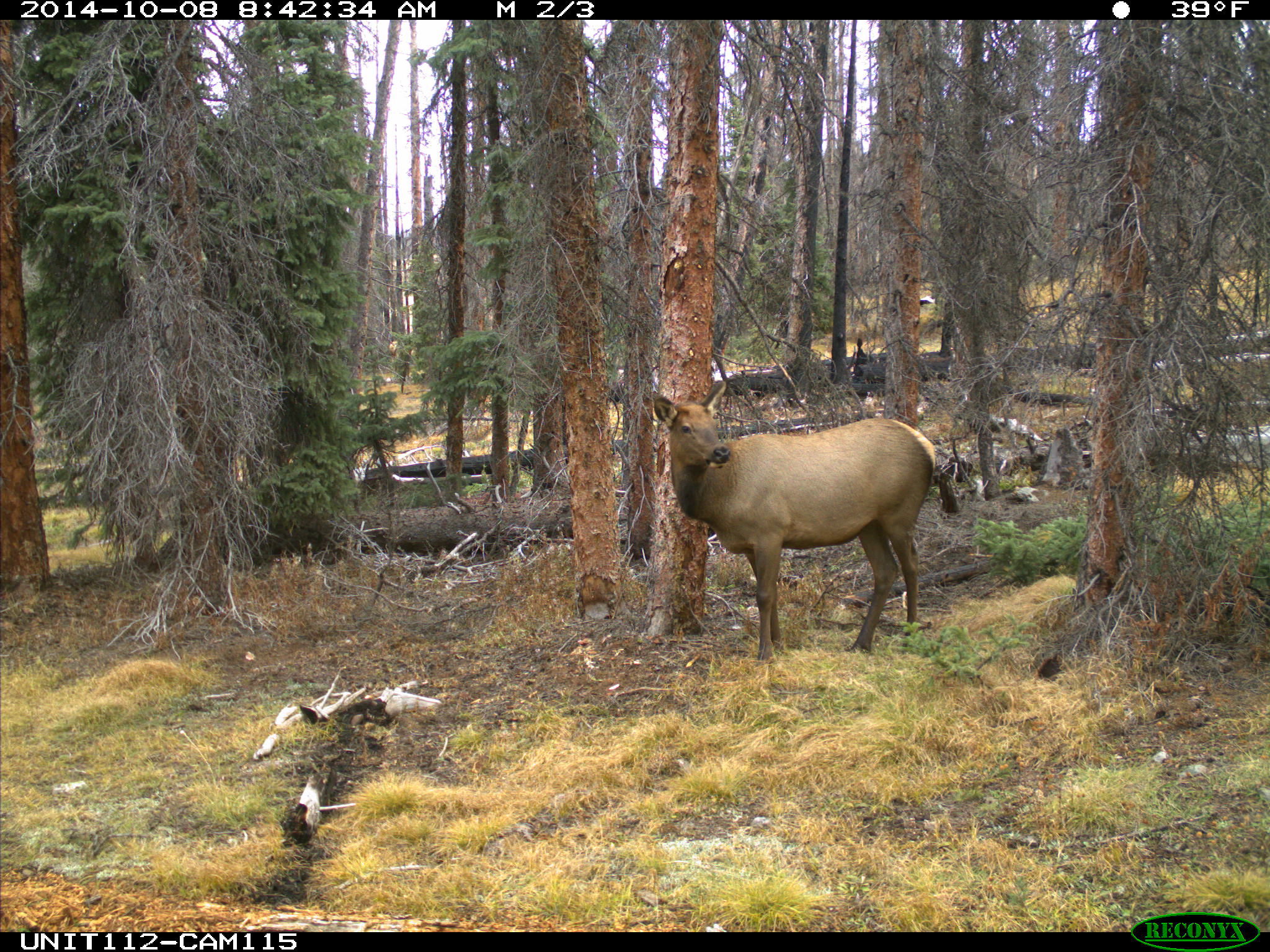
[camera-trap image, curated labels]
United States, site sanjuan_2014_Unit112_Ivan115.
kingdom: Animalia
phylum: Chordata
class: Mammalia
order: Artiodactyla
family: Cervidae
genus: Cervus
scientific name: Cervus elaphus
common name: red deer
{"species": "Cervus elaphus (red deer)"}